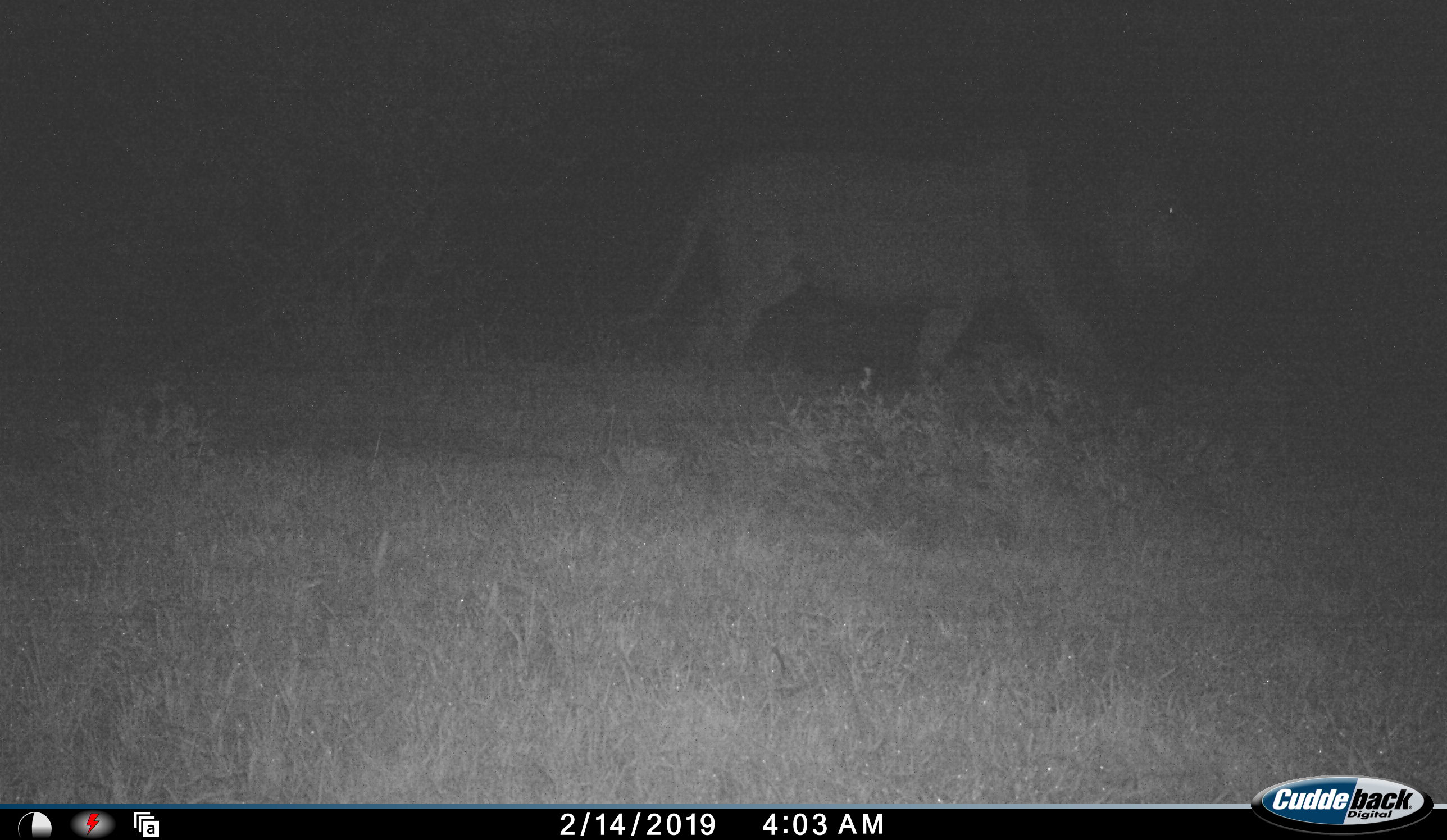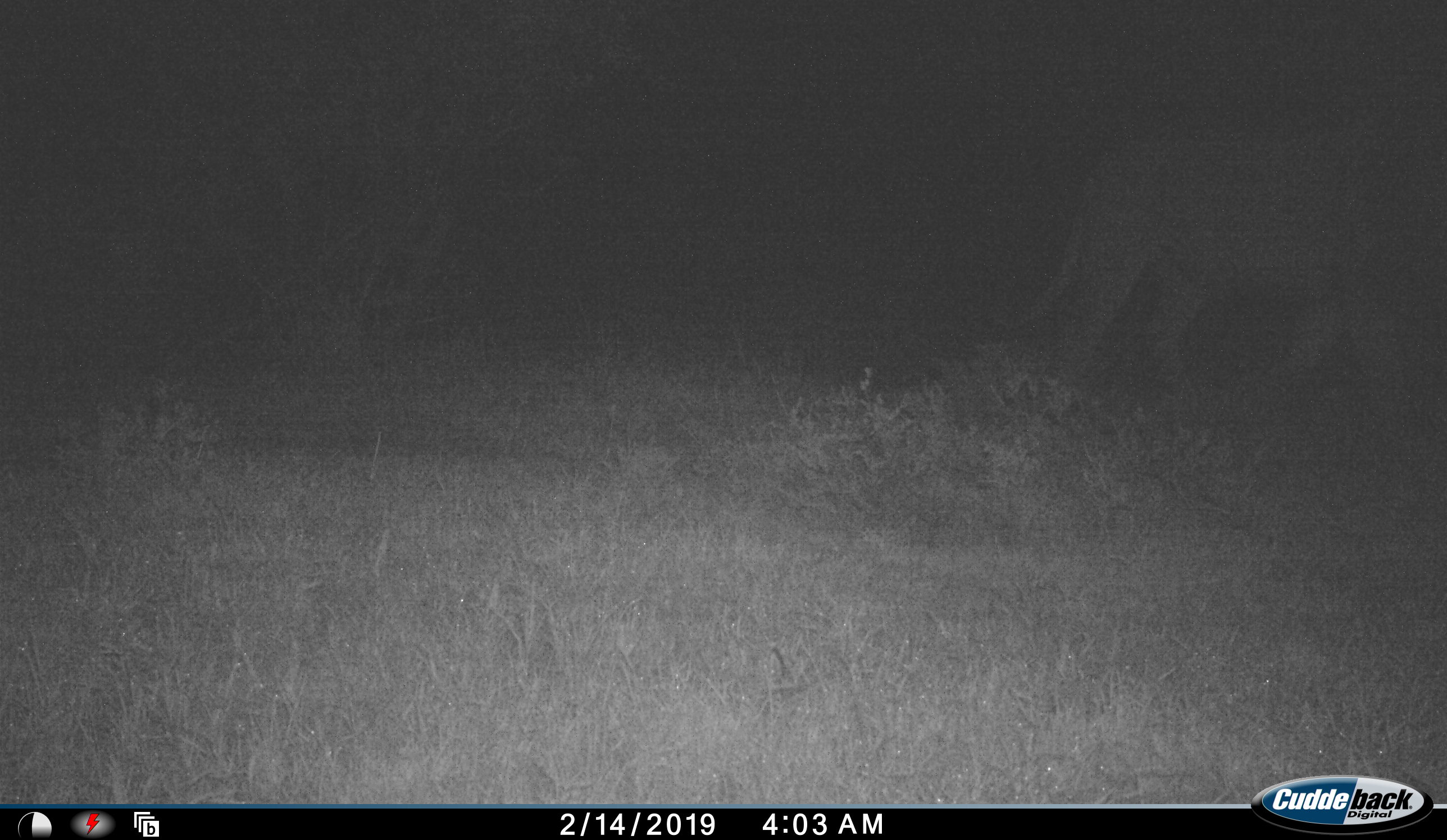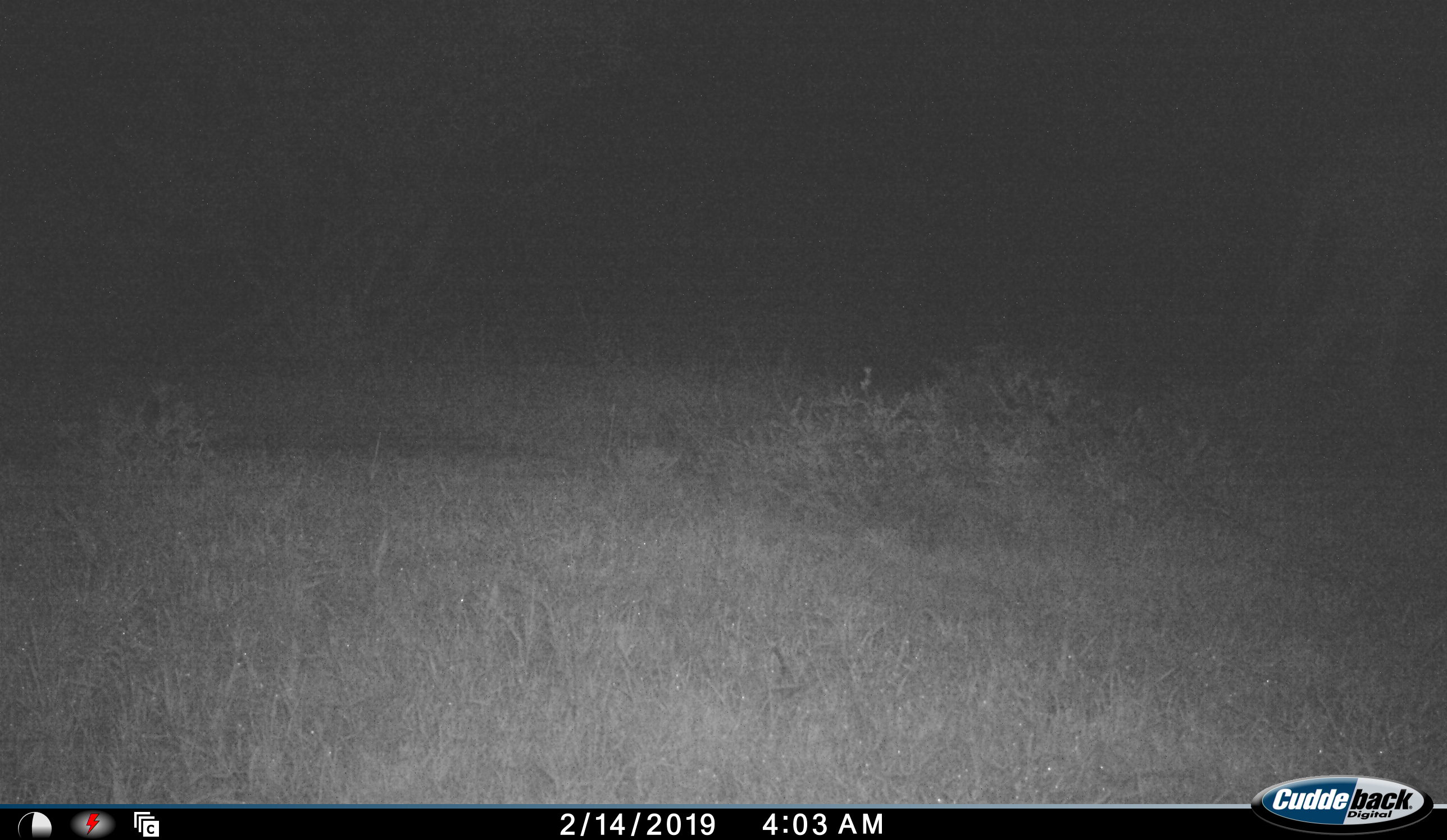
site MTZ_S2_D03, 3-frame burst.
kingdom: Animalia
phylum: Chordata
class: Mammalia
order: Carnivora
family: Felidae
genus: Panthera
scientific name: Panthera leo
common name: lion male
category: lionmale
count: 1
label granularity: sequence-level